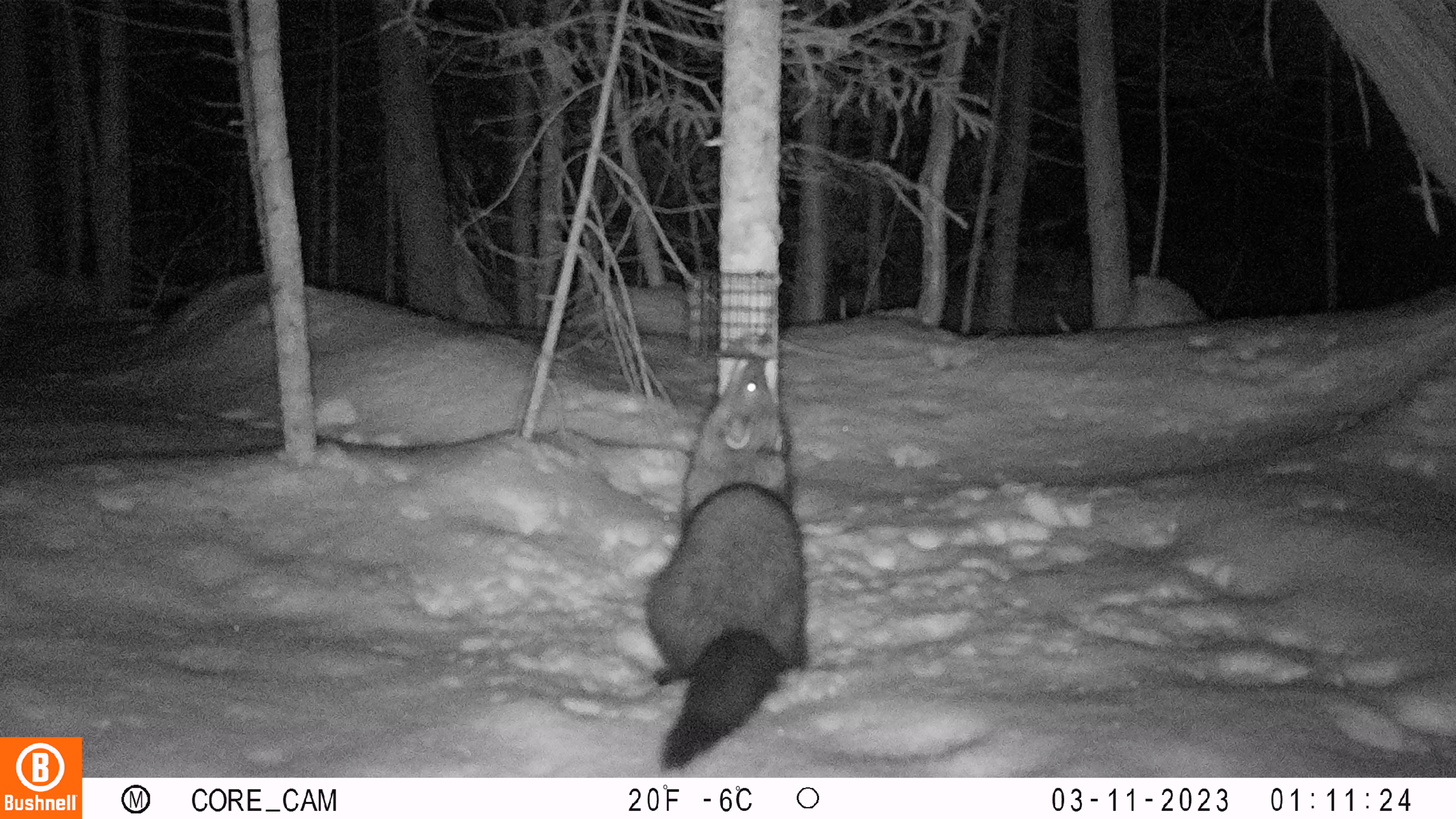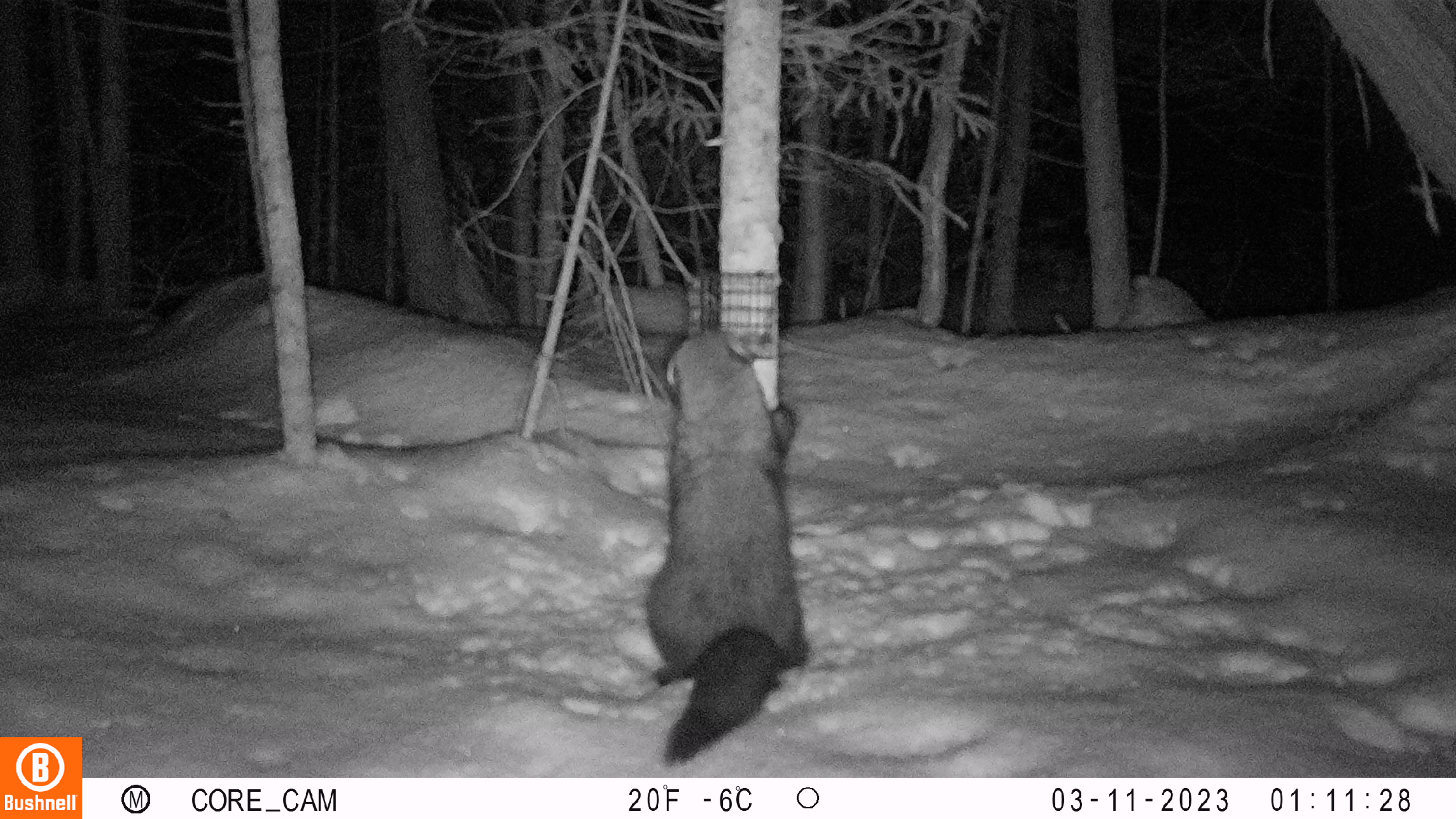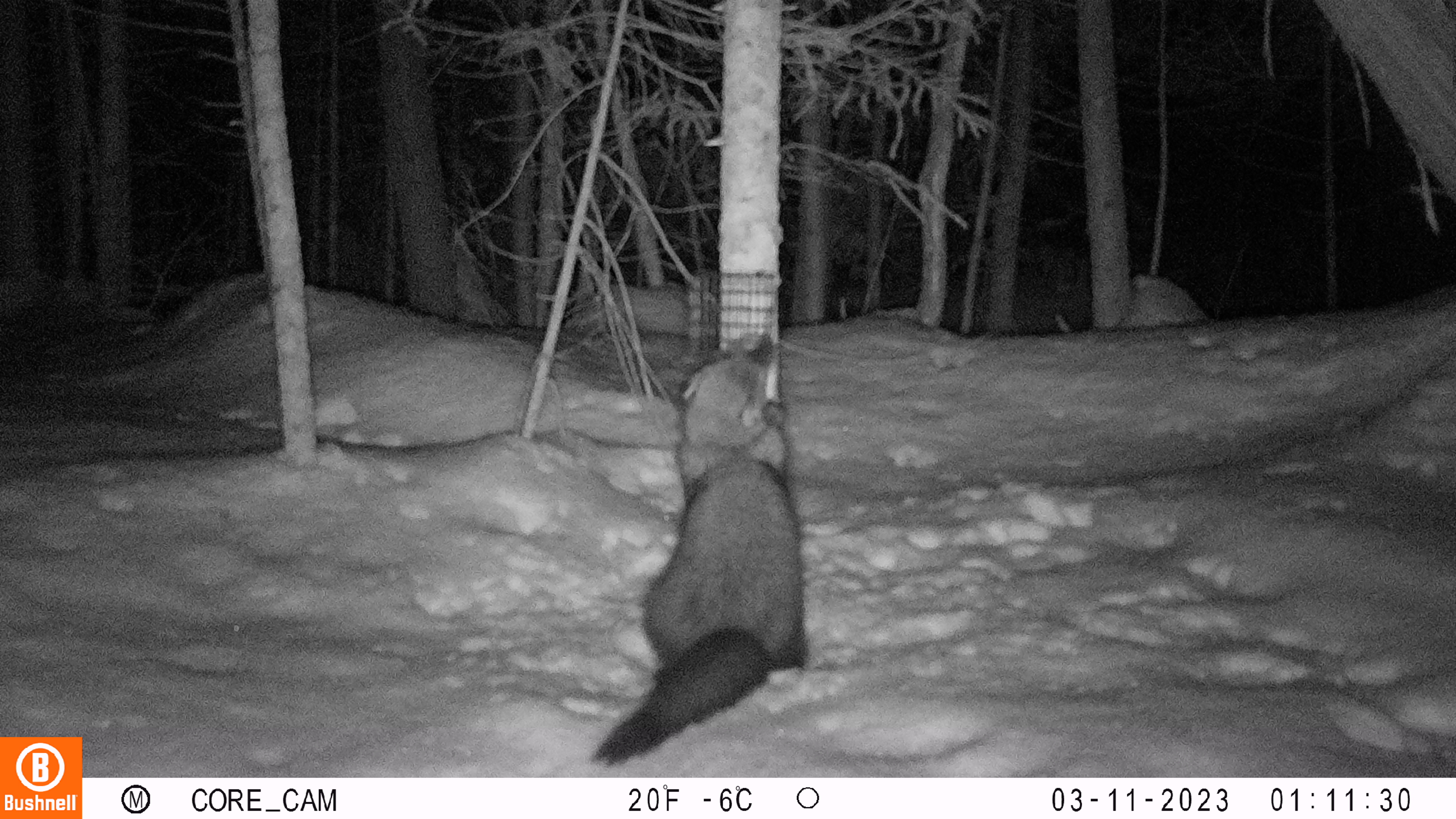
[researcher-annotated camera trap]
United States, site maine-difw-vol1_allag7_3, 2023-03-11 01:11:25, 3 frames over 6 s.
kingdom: Animalia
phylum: Chordata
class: Mammalia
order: Carnivora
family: Mustelidae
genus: Pekania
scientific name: Pekania pennanti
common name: fisher